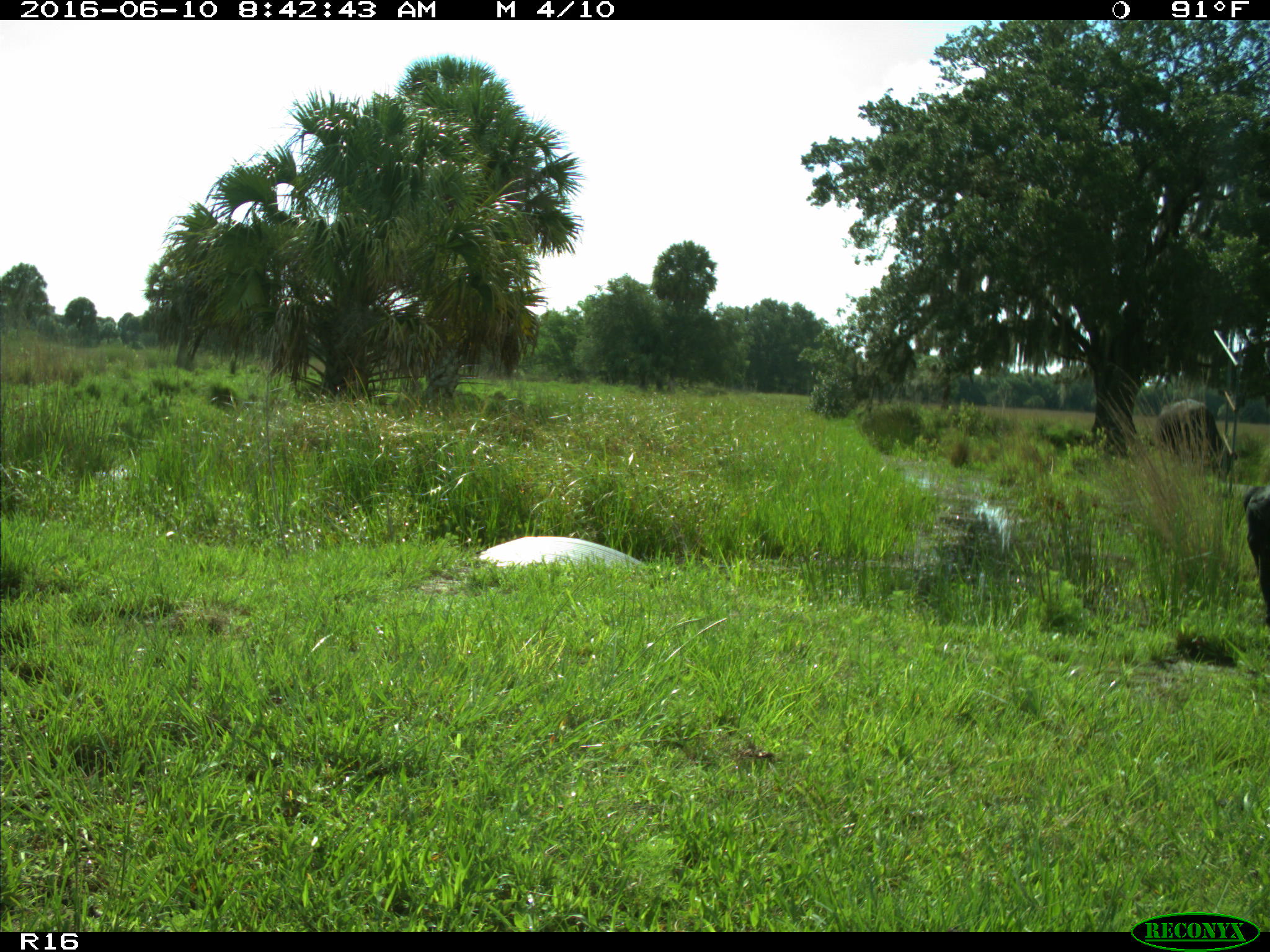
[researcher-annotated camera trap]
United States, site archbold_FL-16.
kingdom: Animalia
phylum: Chordata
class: Mammalia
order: Artiodactyla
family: Bovidae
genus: Bos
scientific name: Bos taurus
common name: domestic cow